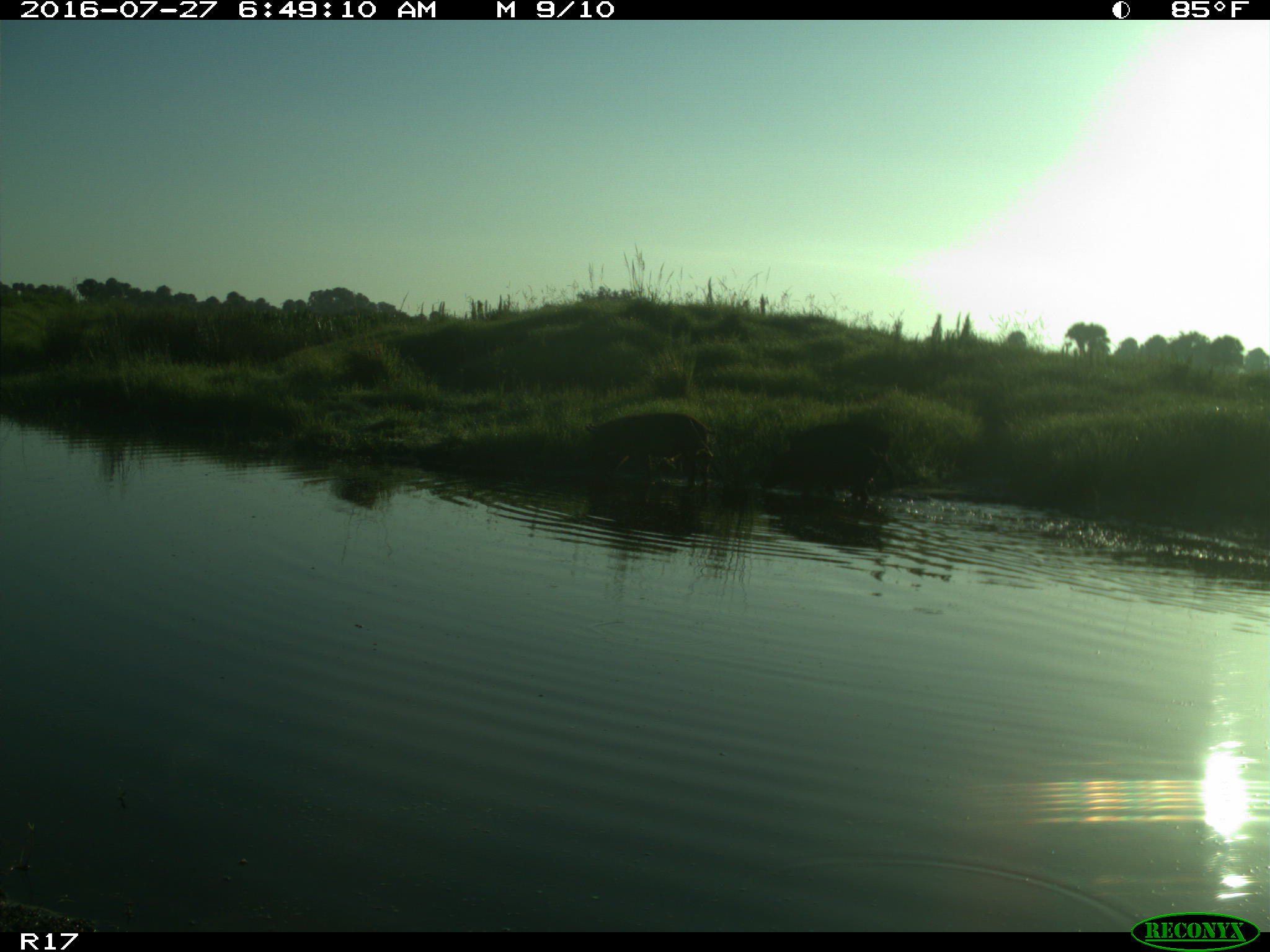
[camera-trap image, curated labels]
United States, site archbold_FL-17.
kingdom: Animalia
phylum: Chordata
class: Mammalia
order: Artiodactyla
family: Suidae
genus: Sus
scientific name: Sus scrofa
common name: wild boar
Sus scrofa (wild boar).